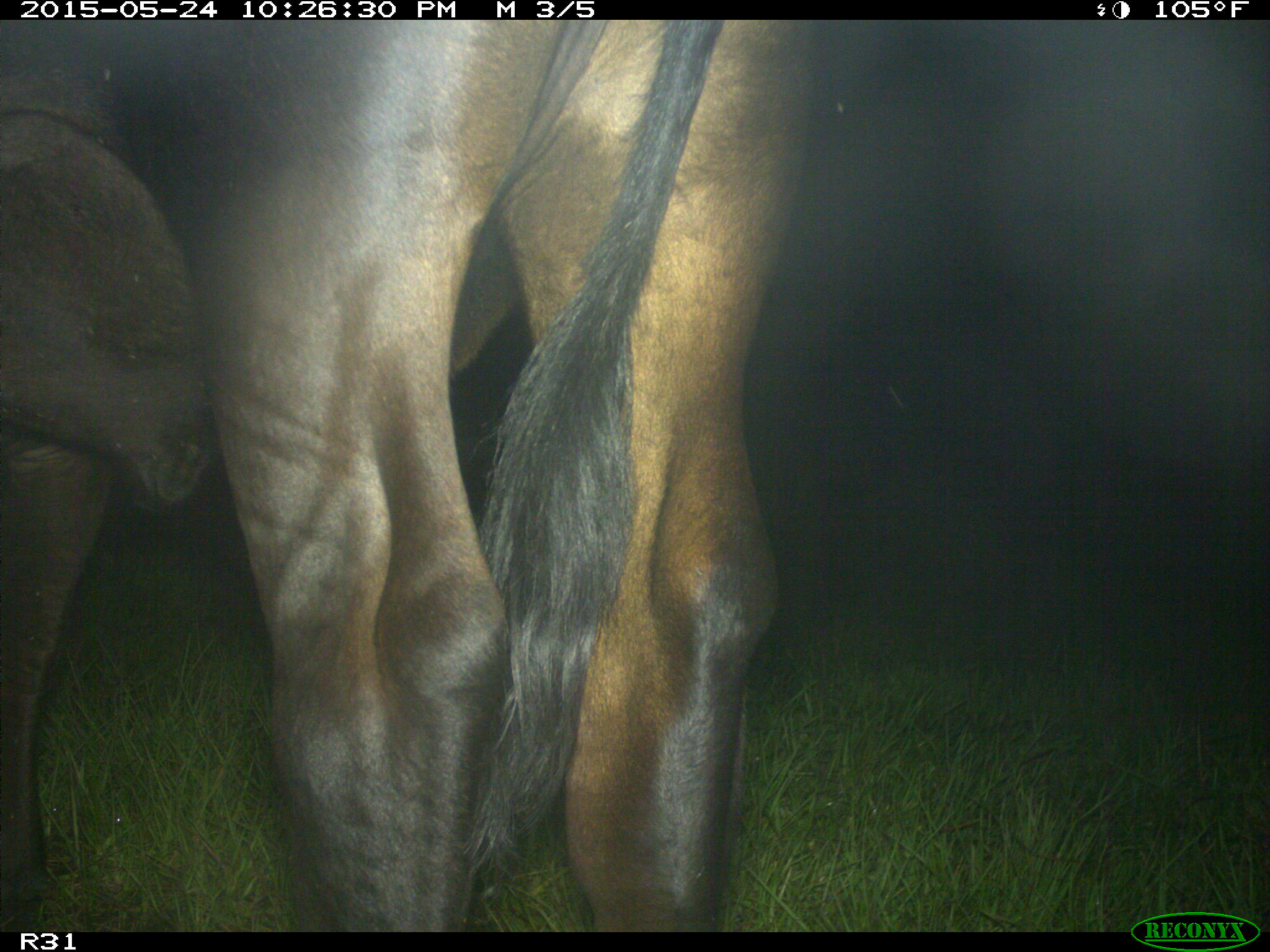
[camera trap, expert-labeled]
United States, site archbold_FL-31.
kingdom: Animalia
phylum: Chordata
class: Mammalia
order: Artiodactyla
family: Bovidae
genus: Bos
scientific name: Bos taurus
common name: domestic cow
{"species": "Bos taurus (domestic cow)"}